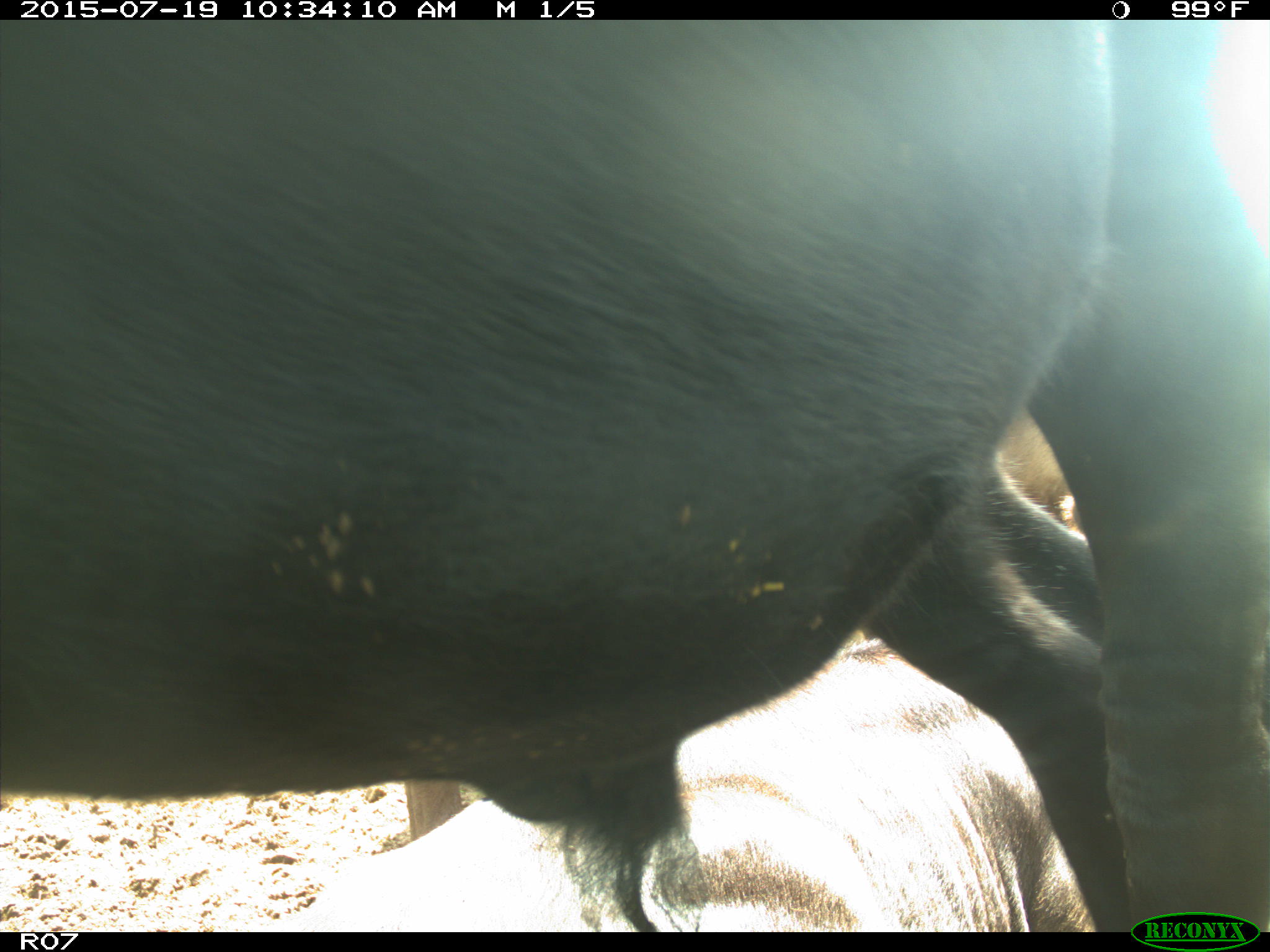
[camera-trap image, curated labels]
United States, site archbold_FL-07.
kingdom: Animalia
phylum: Chordata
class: Mammalia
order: Artiodactyla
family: Bovidae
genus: Bos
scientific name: Bos taurus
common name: domestic cow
Bos taurus (domestic cow).